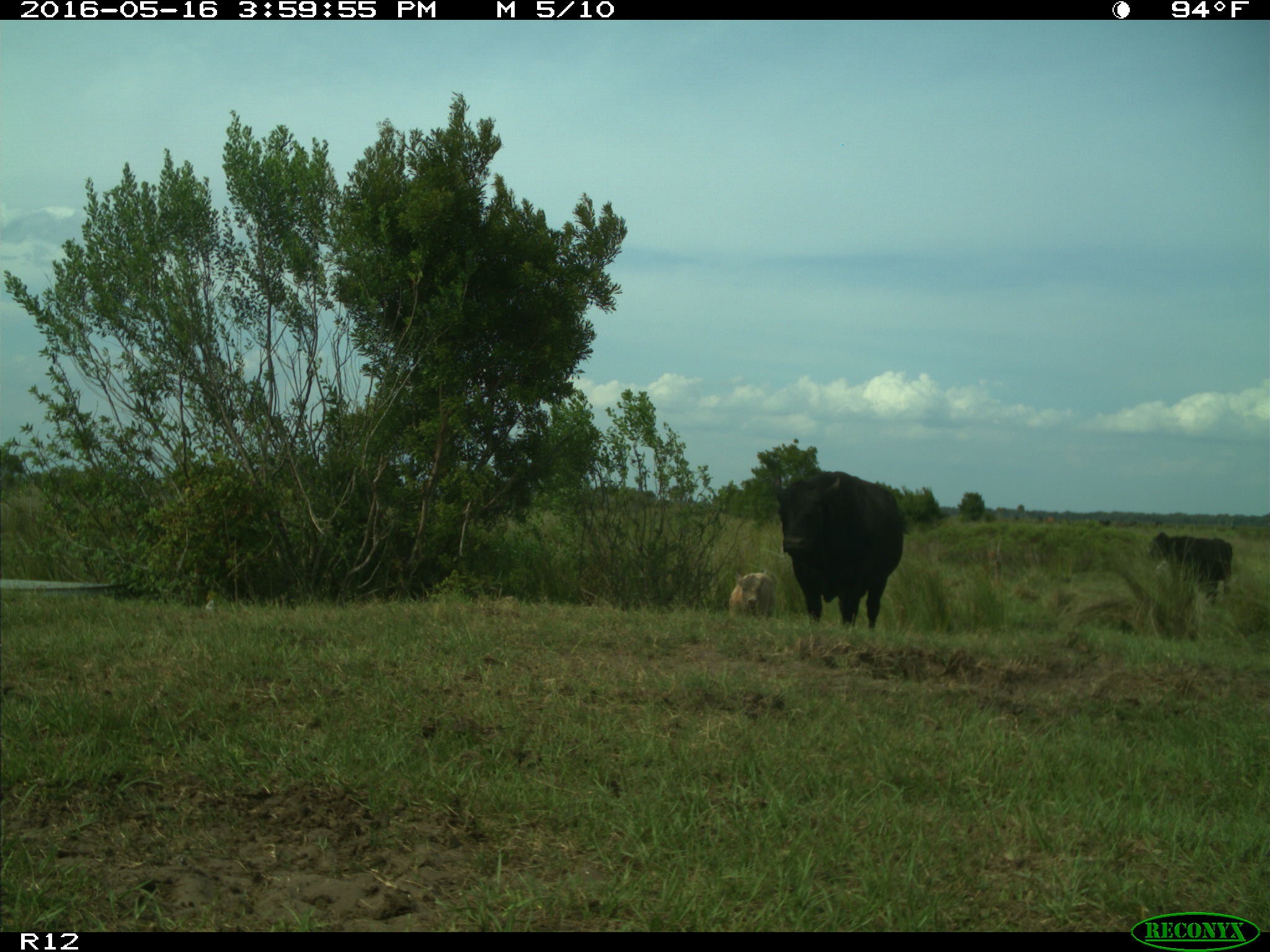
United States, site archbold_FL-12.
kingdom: Animalia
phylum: Chordata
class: Mammalia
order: Artiodactyla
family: Bovidae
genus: Bos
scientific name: Bos taurus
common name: domestic cow